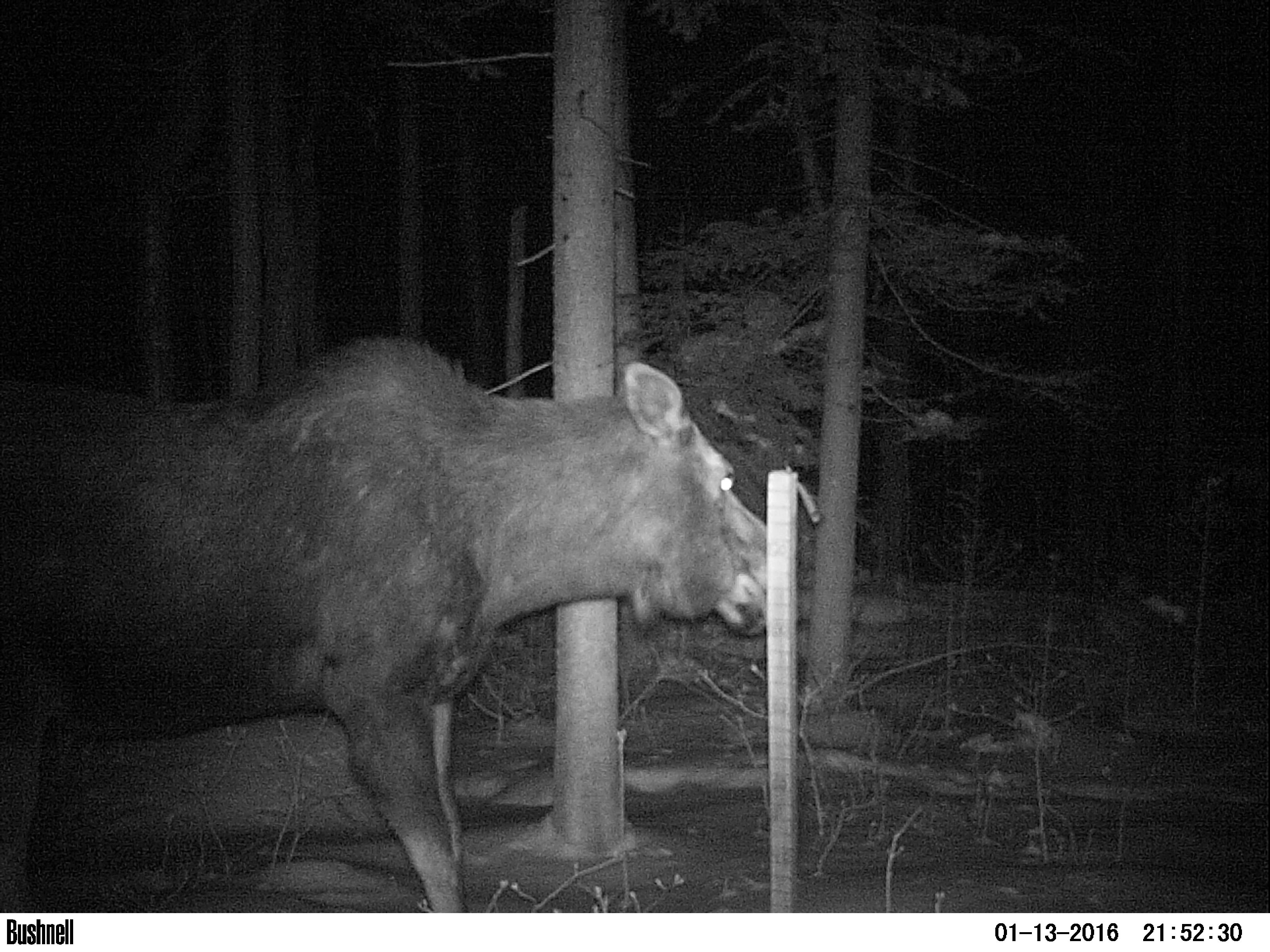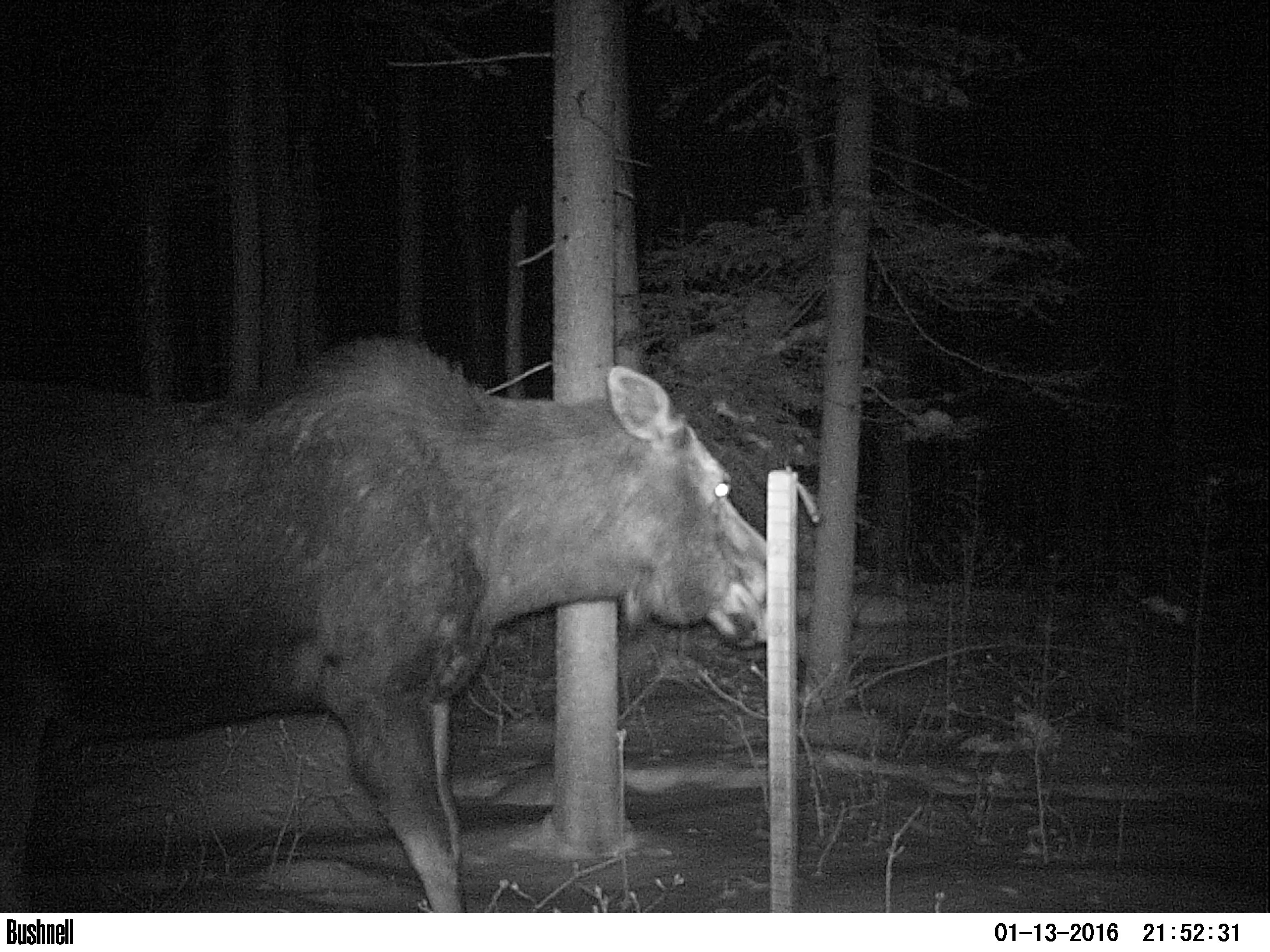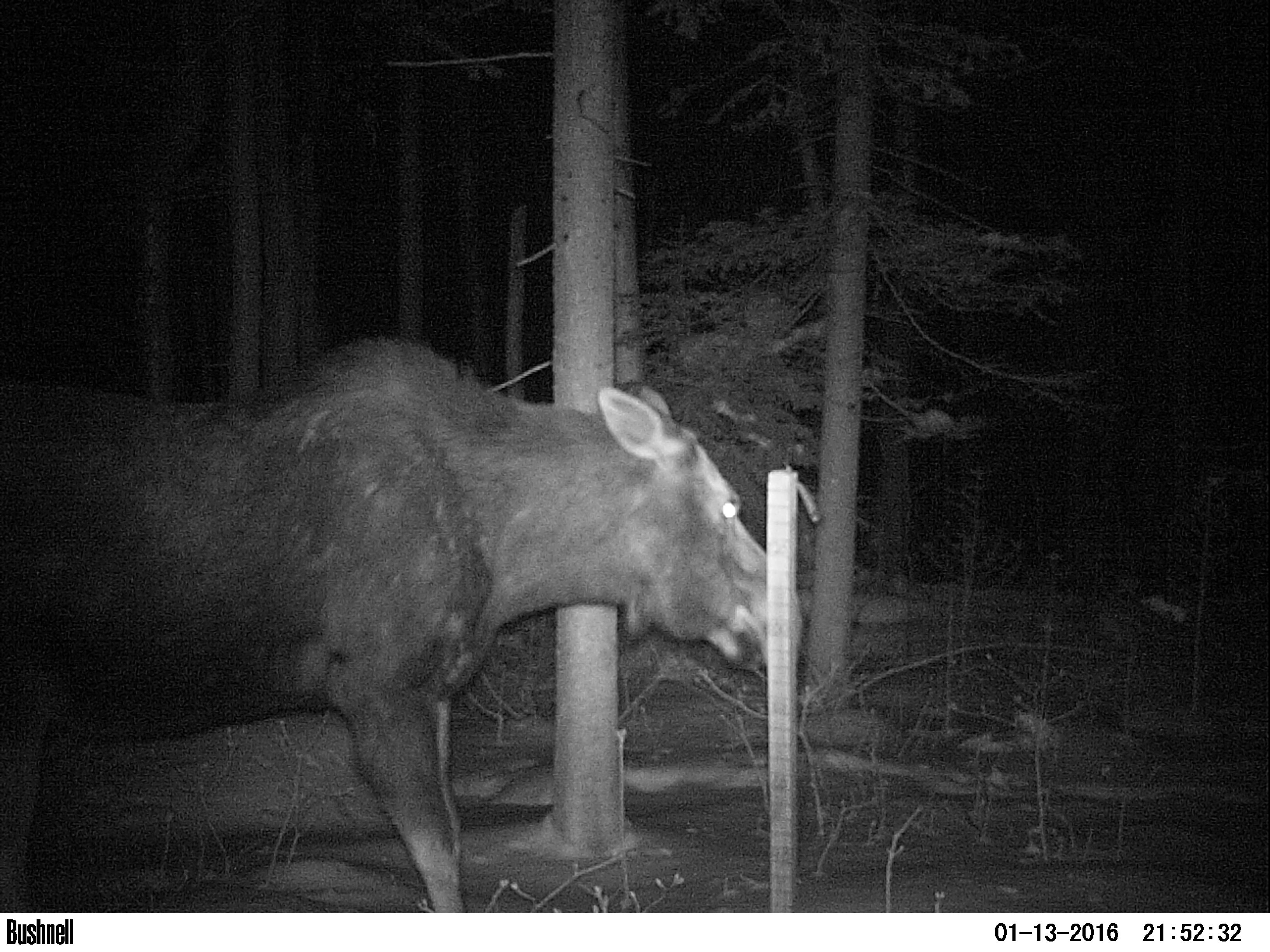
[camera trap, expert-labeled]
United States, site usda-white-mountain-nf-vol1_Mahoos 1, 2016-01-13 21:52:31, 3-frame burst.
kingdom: Animalia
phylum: Chordata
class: Mammalia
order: Artiodactyla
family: Cervidae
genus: Alces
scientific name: Alces alces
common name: moose